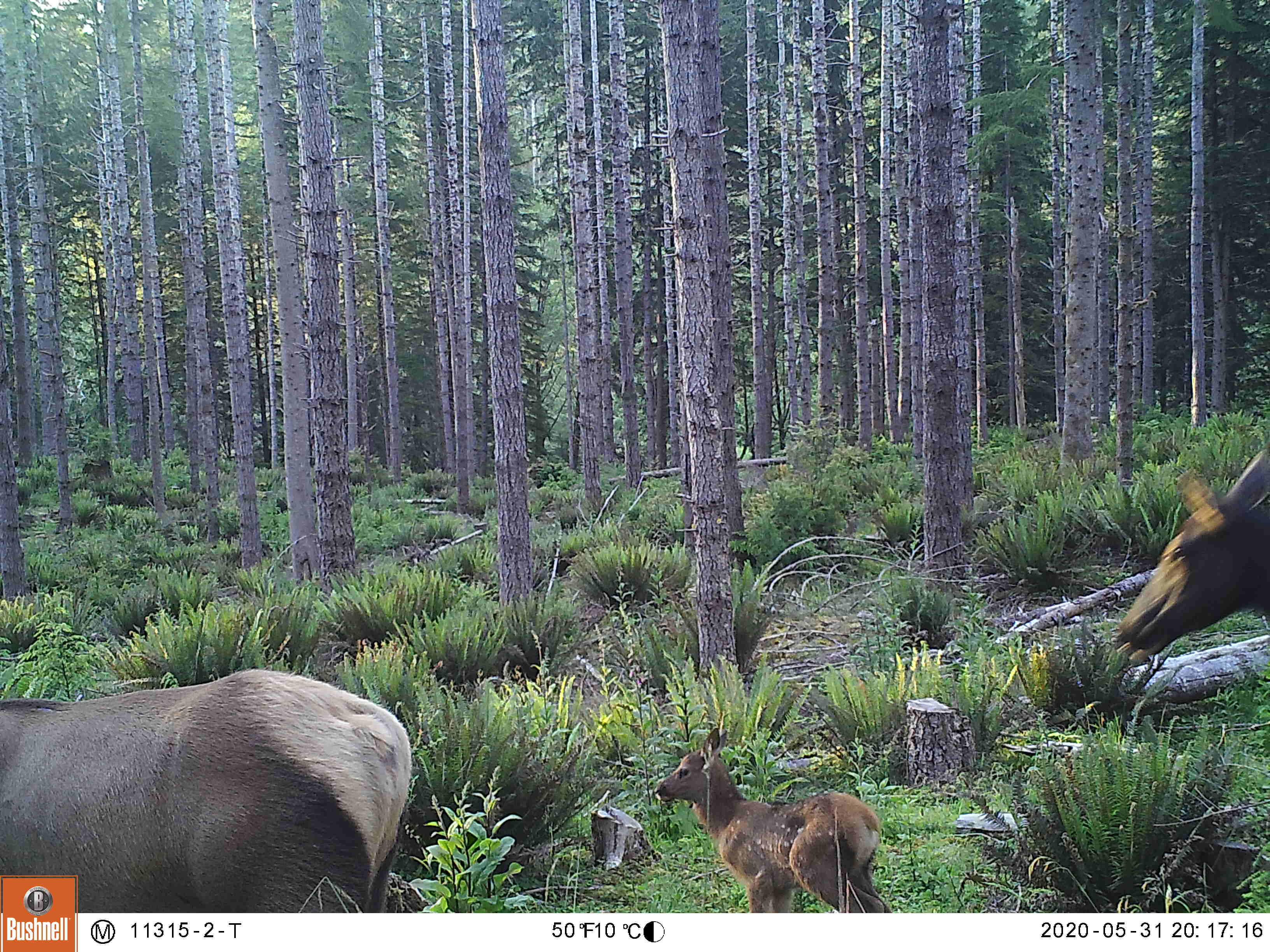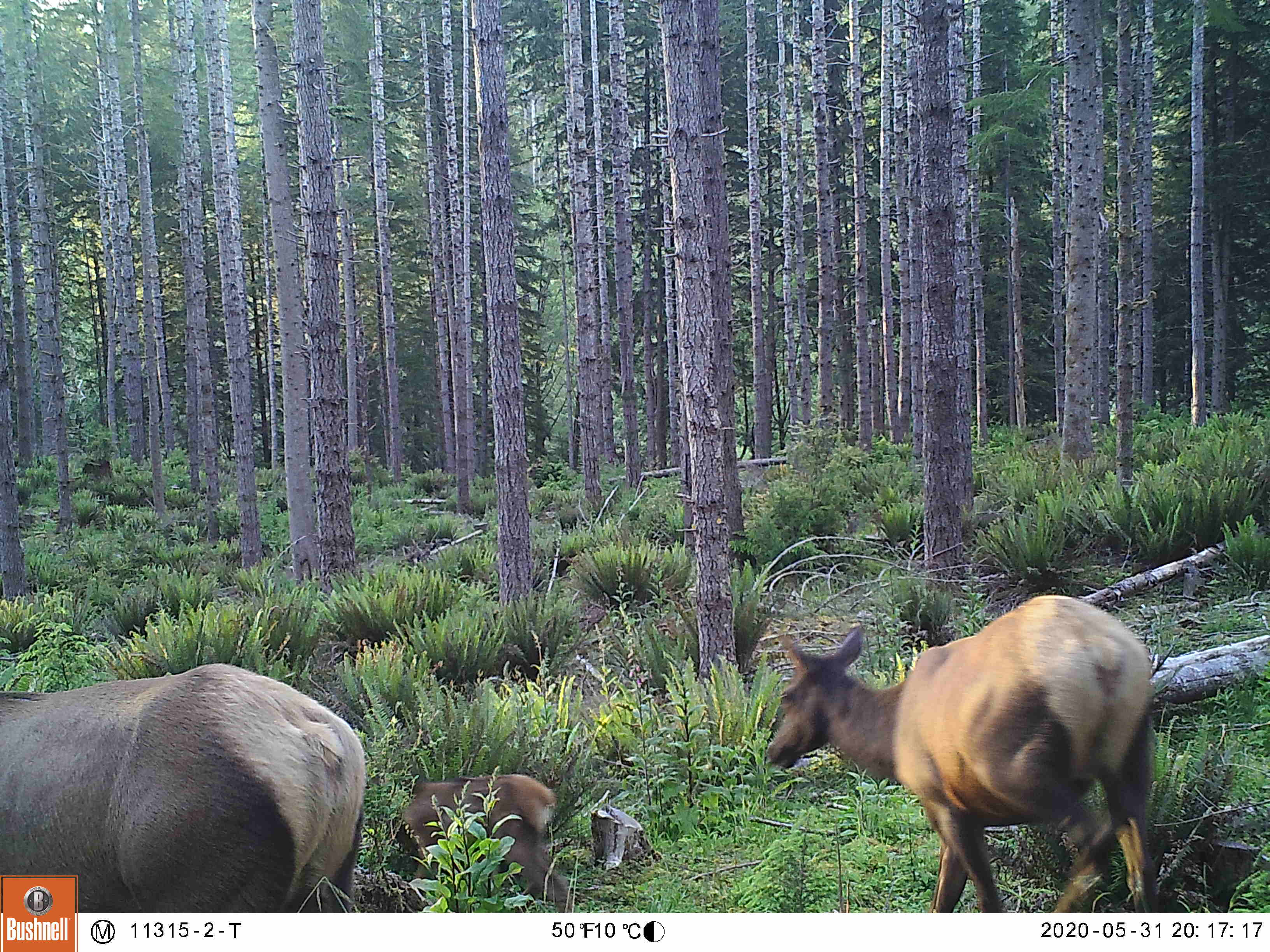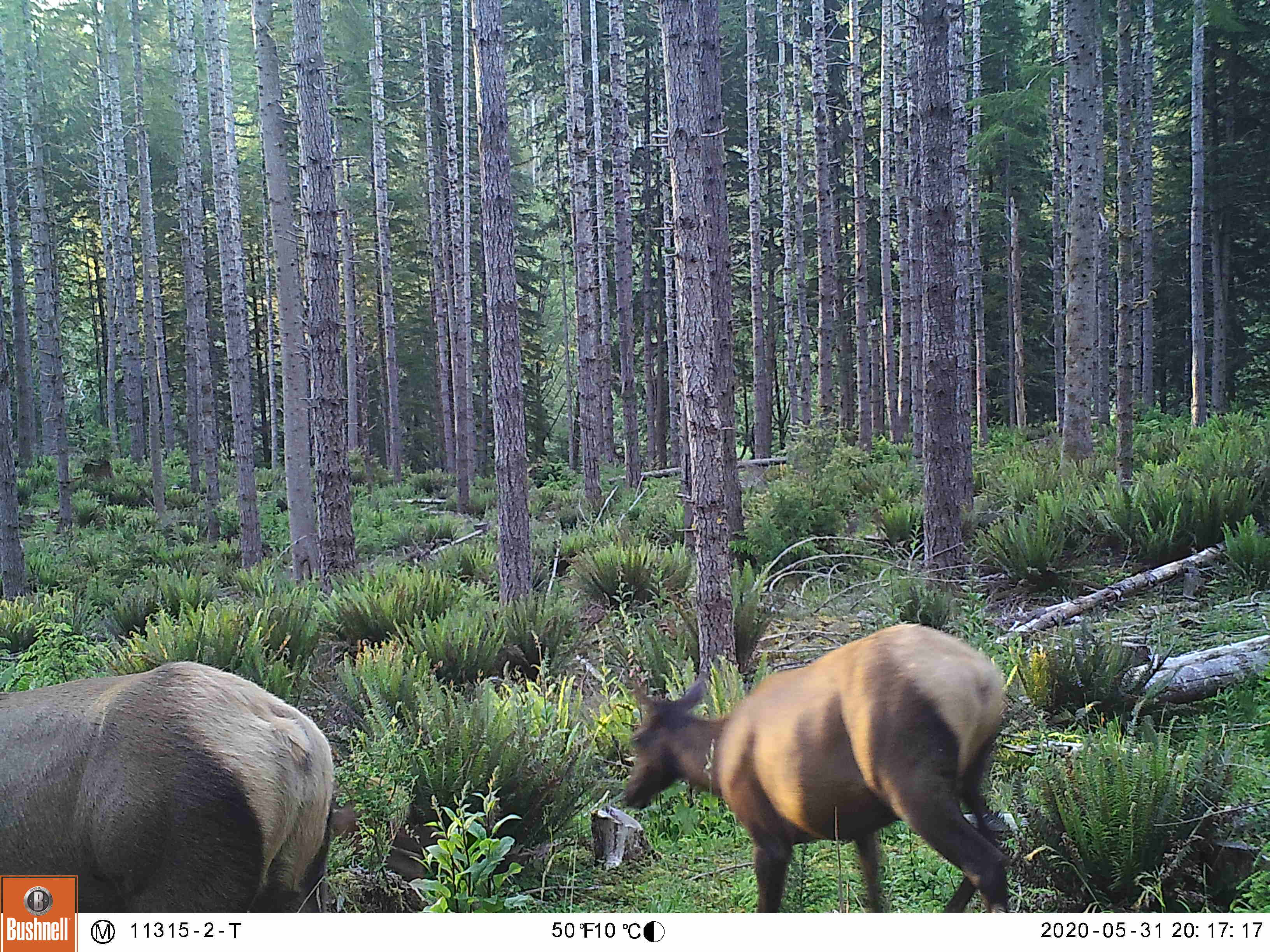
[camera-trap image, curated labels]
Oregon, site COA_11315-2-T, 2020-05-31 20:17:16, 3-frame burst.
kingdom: Animalia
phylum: Chordata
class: Mammalia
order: Artiodactyla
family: Cervidae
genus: Cervus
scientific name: Cervus canadensis roosevelti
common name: roosevelt elk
Roosevelt elk (Cervus canadensis roosevelti).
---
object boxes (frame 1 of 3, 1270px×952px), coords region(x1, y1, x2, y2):
roosevelt elk: region(0, 660, 419, 867); region(647, 721, 893, 904); region(1112, 437, 1266, 660)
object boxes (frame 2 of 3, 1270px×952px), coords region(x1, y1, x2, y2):
roosevelt elk: region(752, 589, 1160, 906); region(5, 655, 375, 869); region(393, 765, 583, 904)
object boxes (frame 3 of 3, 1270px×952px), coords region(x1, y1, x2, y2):
roosevelt elk: region(611, 618, 1017, 906); region(0, 653, 347, 869)